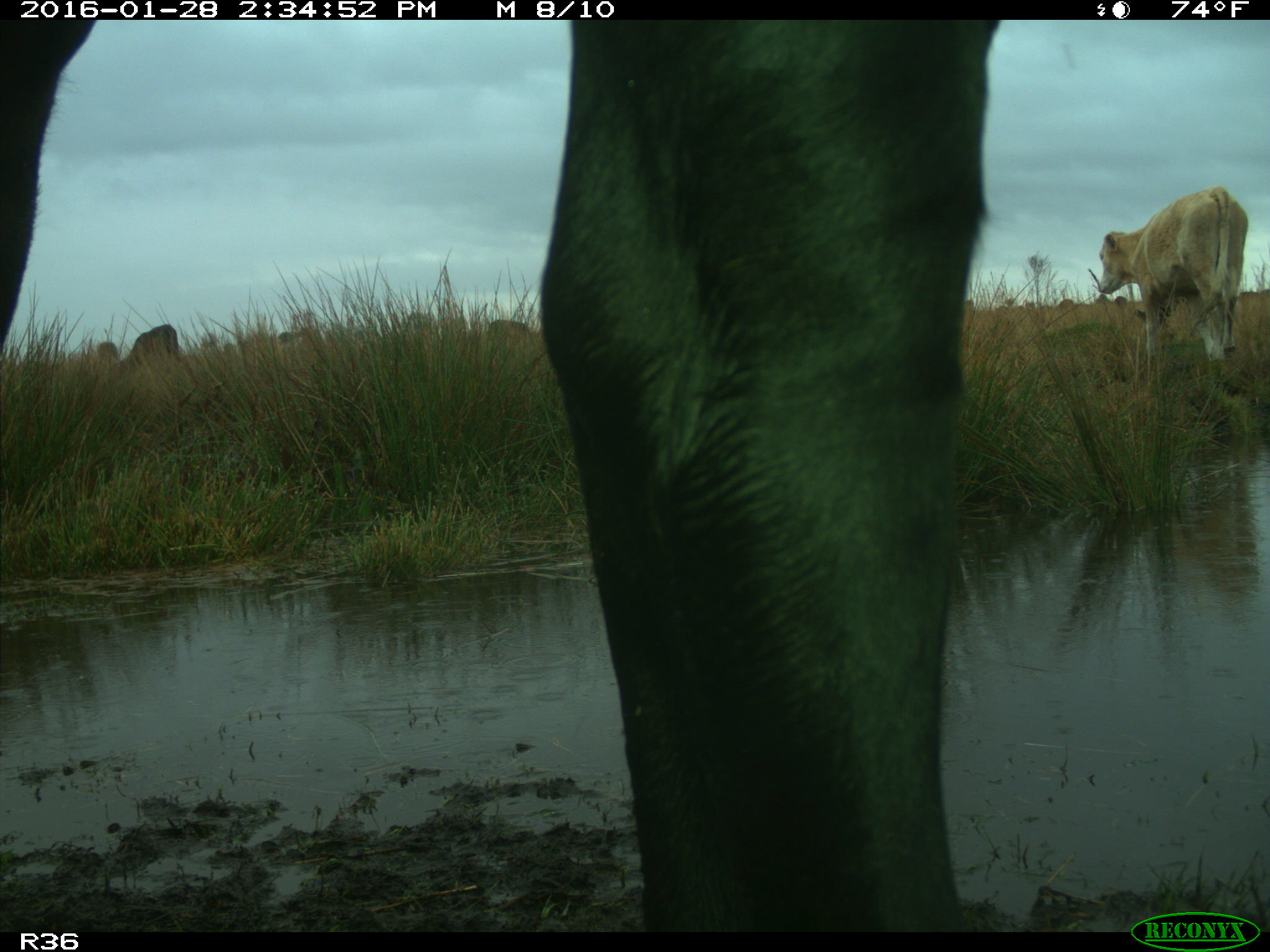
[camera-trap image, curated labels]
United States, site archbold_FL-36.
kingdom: Animalia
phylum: Chordata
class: Mammalia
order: Artiodactyla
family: Bovidae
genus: Bos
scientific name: Bos taurus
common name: domestic cow